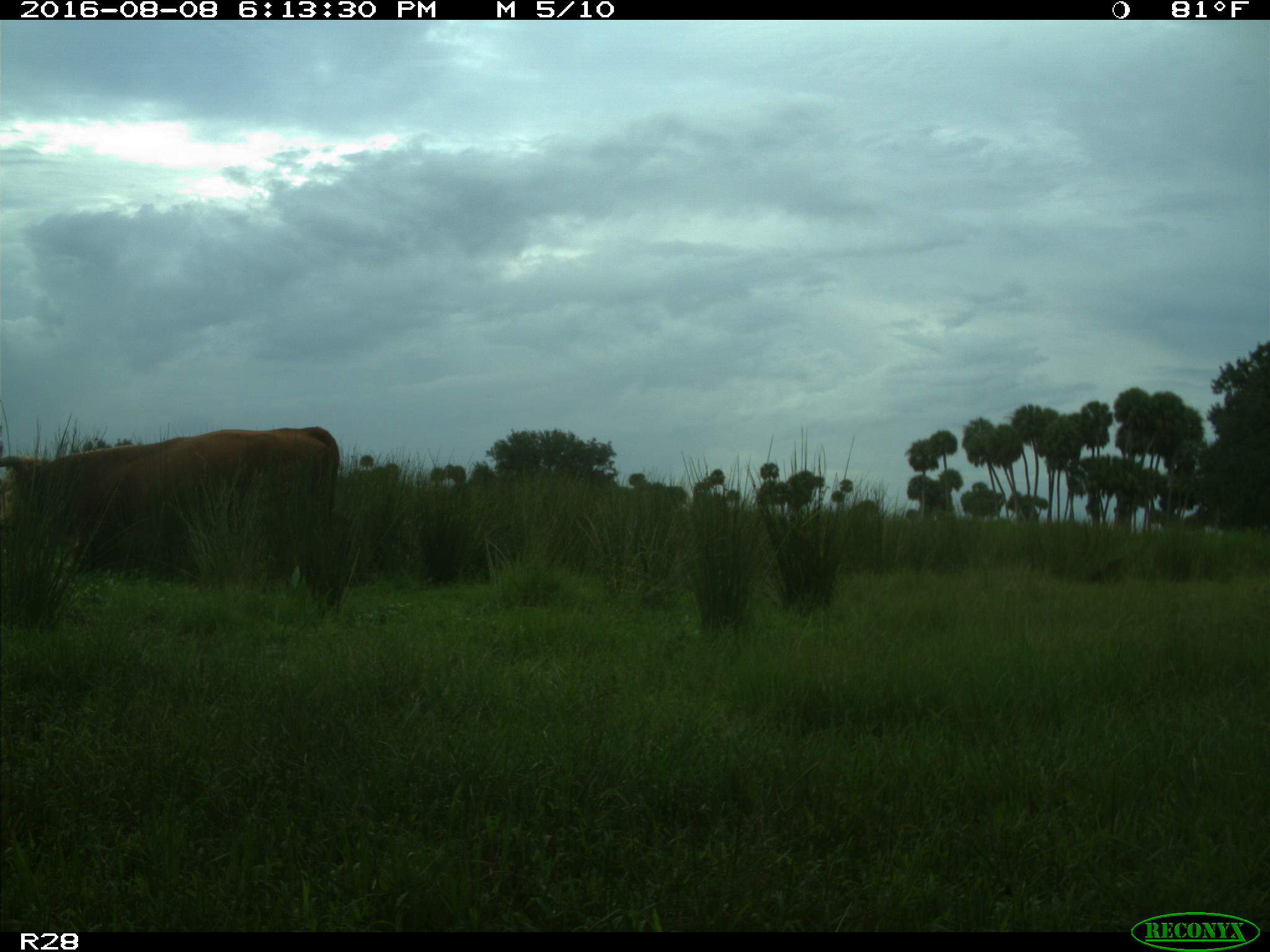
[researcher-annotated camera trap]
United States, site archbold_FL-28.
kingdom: Animalia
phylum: Chordata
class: Mammalia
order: Artiodactyla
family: Bovidae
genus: Bos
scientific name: Bos taurus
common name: domestic cow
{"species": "Bos taurus (domestic cow)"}